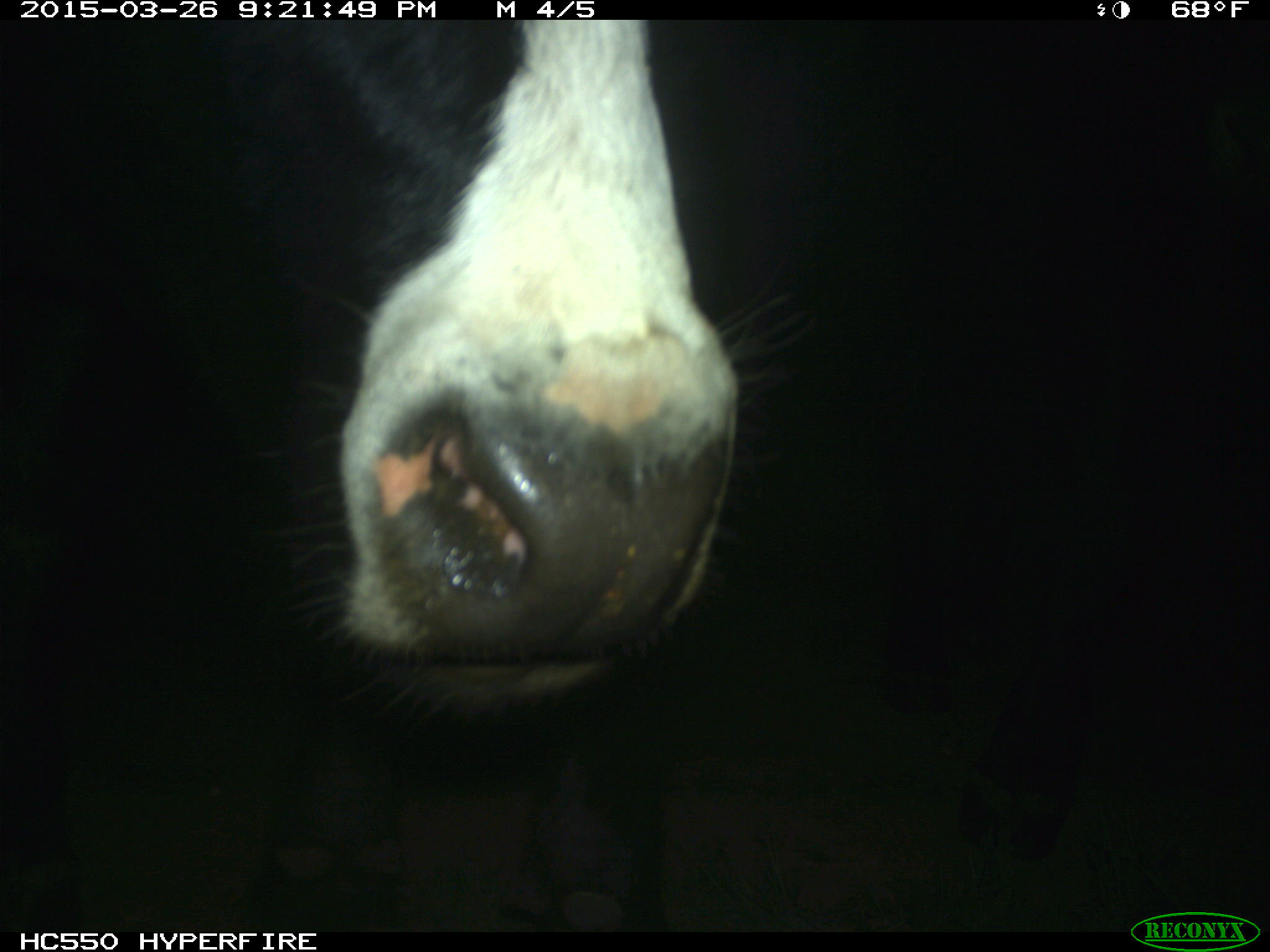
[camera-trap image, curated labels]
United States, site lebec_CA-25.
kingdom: Animalia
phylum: Chordata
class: Mammalia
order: Artiodactyla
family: Bovidae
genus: Bos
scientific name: Bos taurus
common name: domestic cow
Bos taurus (domestic cow).